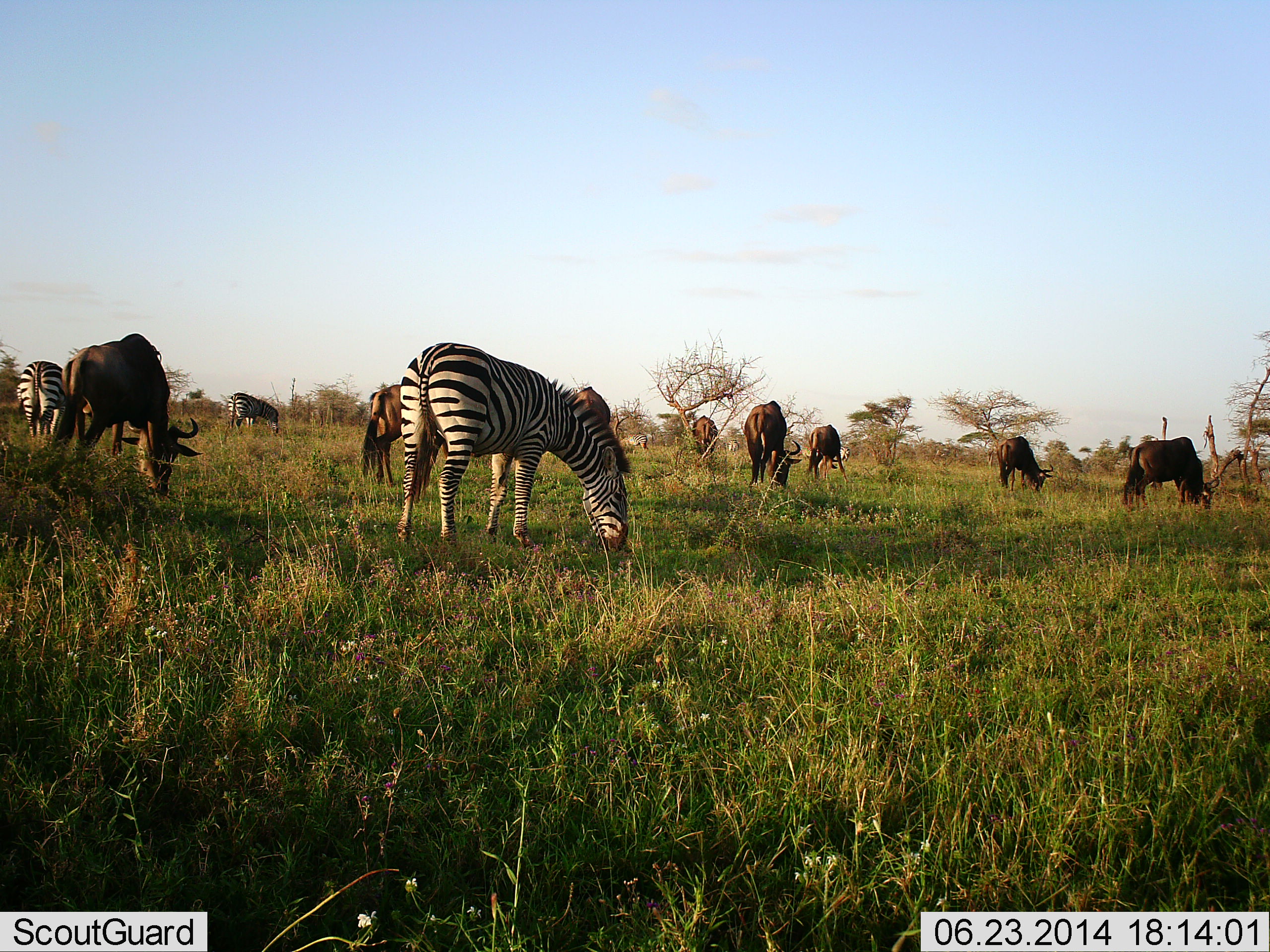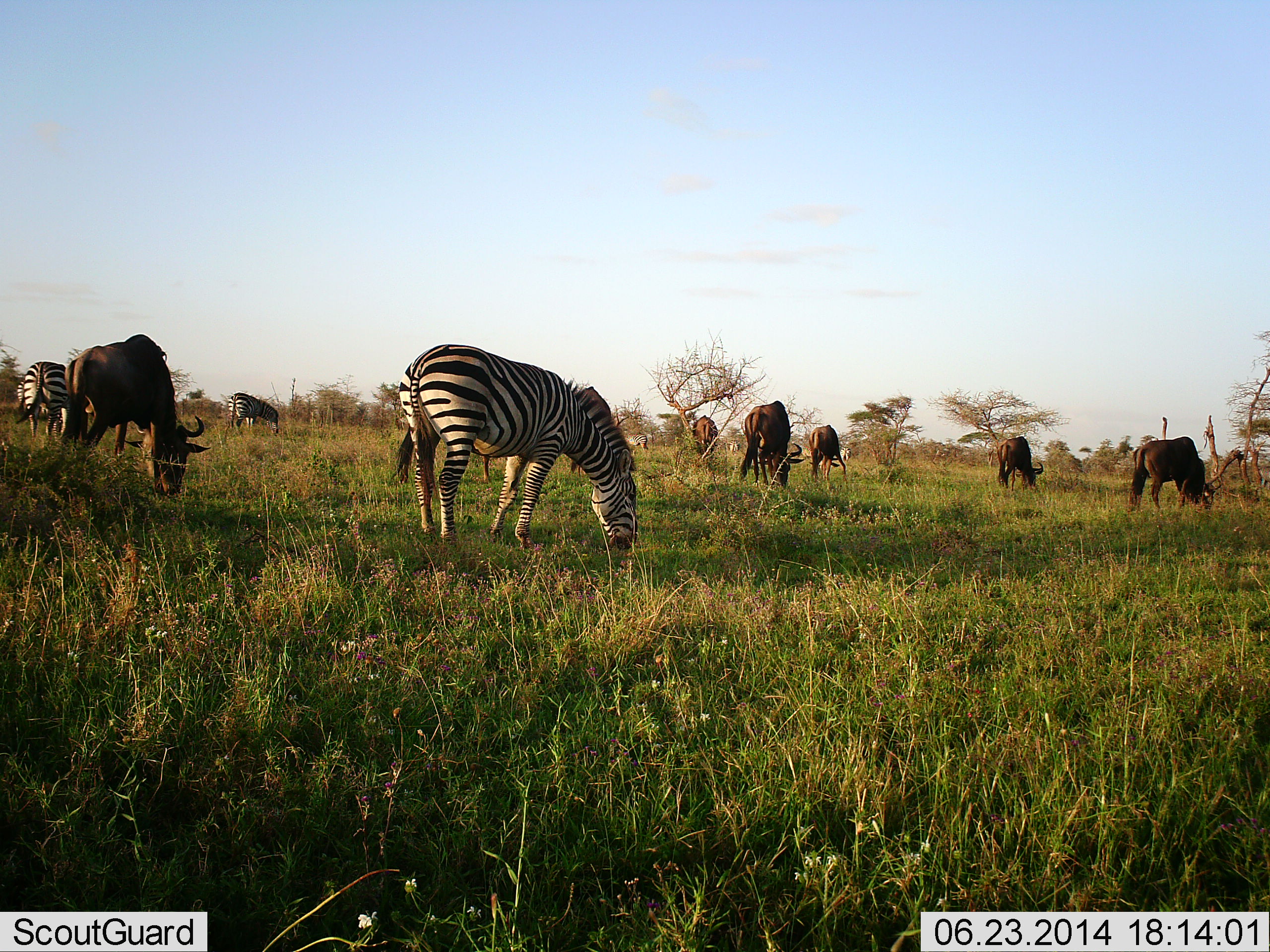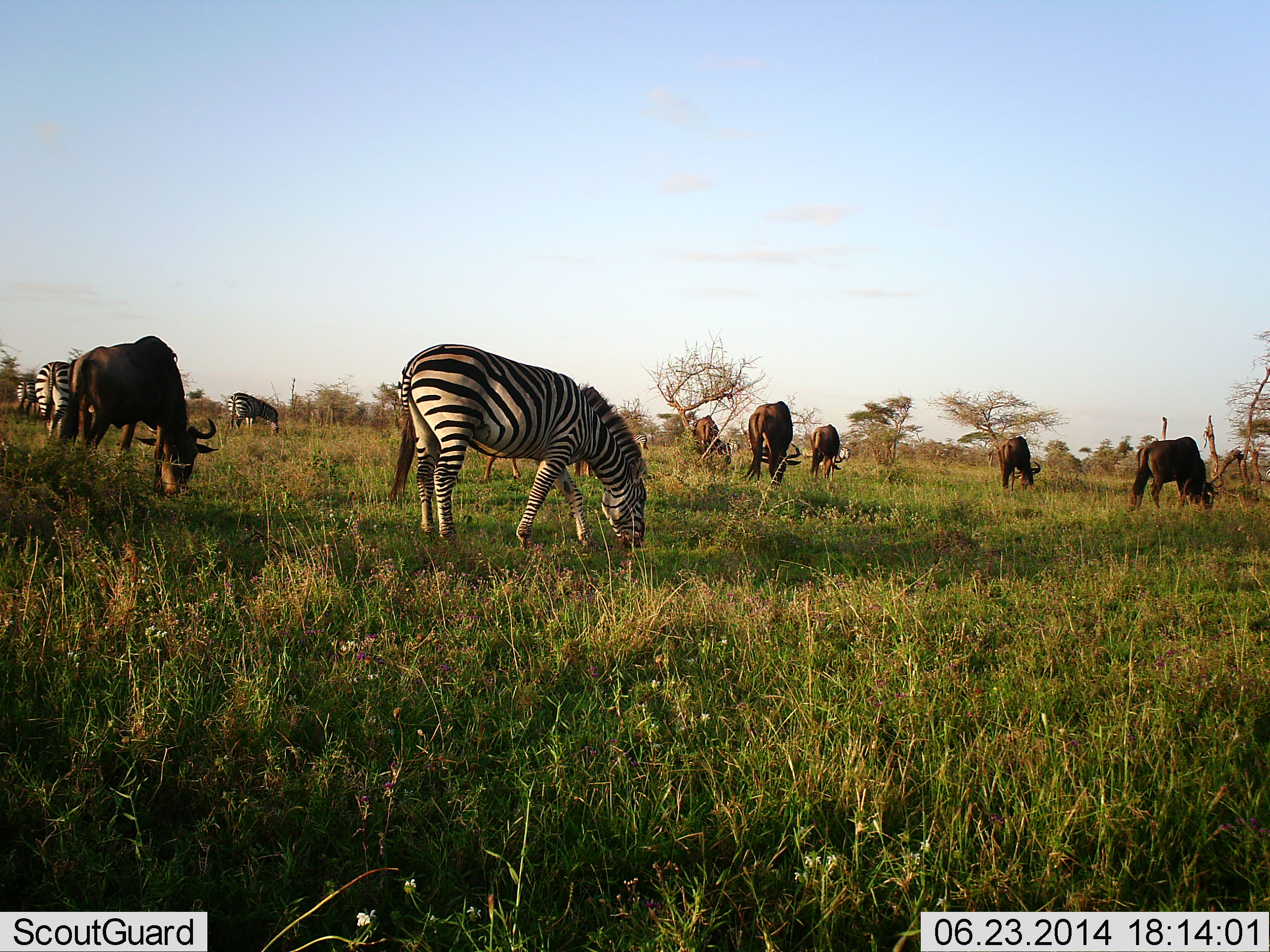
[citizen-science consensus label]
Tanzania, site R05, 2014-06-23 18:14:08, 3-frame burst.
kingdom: Animalia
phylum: Chordata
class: Mammalia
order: Artiodactyla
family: Bovidae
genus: Connochaetes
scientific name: Connochaetes taurinus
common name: blue wildebeest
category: wildebeest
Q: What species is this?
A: Wildebeest (blue wildebeest) (Connochaetes taurinus).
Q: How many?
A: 6.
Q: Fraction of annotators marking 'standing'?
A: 25%.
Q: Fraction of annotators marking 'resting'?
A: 0%.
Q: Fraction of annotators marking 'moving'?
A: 4%.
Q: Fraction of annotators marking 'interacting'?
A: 0%.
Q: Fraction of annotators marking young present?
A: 0%.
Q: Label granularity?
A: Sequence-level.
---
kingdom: Animalia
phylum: Chordata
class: Mammalia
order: Perissodactyla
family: Equidae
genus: Equus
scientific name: Equus quagga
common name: plains zebra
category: zebra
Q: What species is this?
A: Zebra (plains zebra) (Equus quagga).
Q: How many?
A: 3.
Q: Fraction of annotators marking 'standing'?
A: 26%.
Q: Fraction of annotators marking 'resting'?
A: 3%.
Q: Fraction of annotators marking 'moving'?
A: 3%.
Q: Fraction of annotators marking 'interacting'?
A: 0%.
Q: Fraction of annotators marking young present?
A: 0%.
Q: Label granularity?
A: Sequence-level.